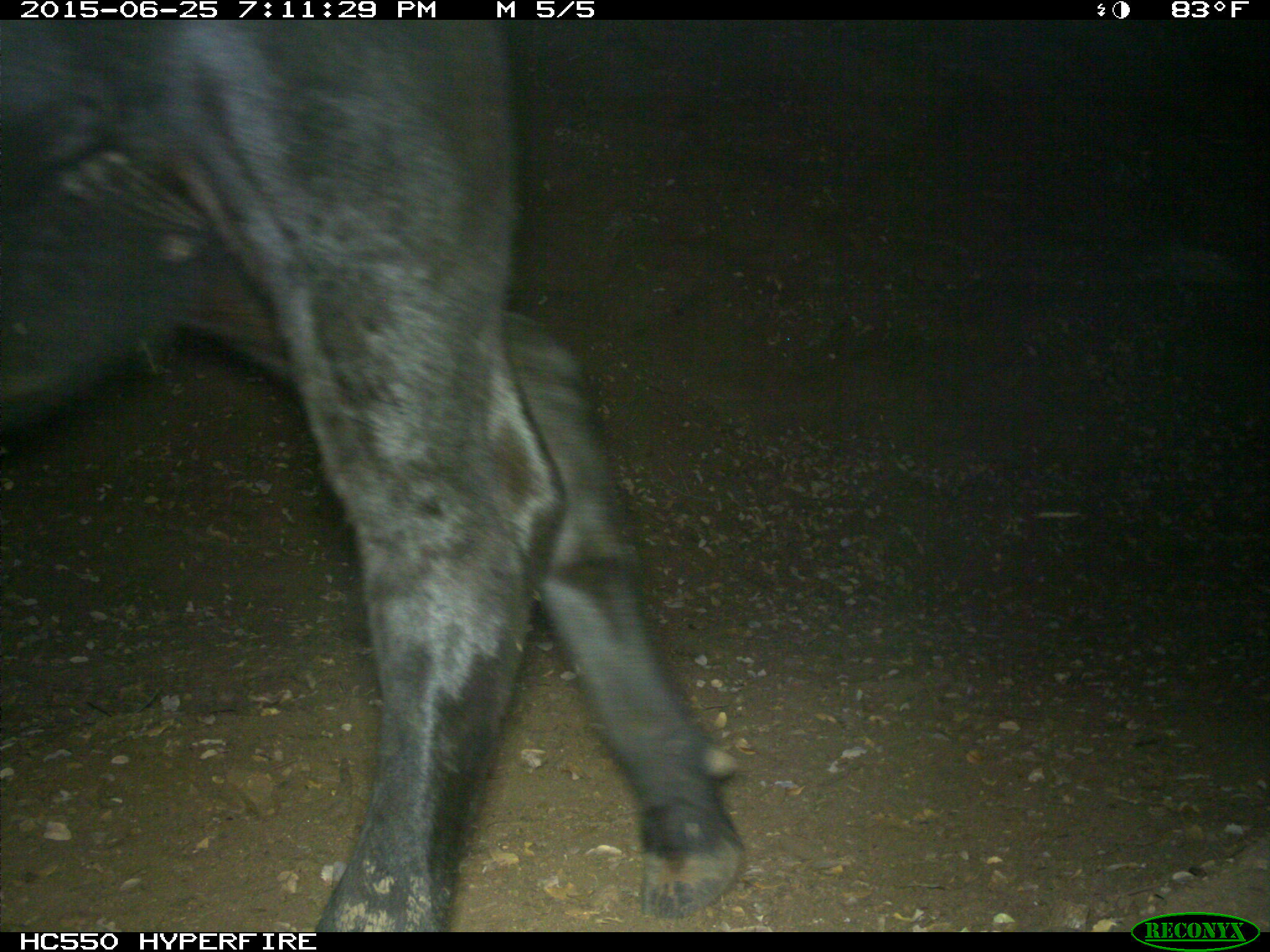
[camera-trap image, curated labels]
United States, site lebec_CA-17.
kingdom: Animalia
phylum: Chordata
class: Mammalia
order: Artiodactyla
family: Bovidae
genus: Bos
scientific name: Bos taurus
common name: domestic cow